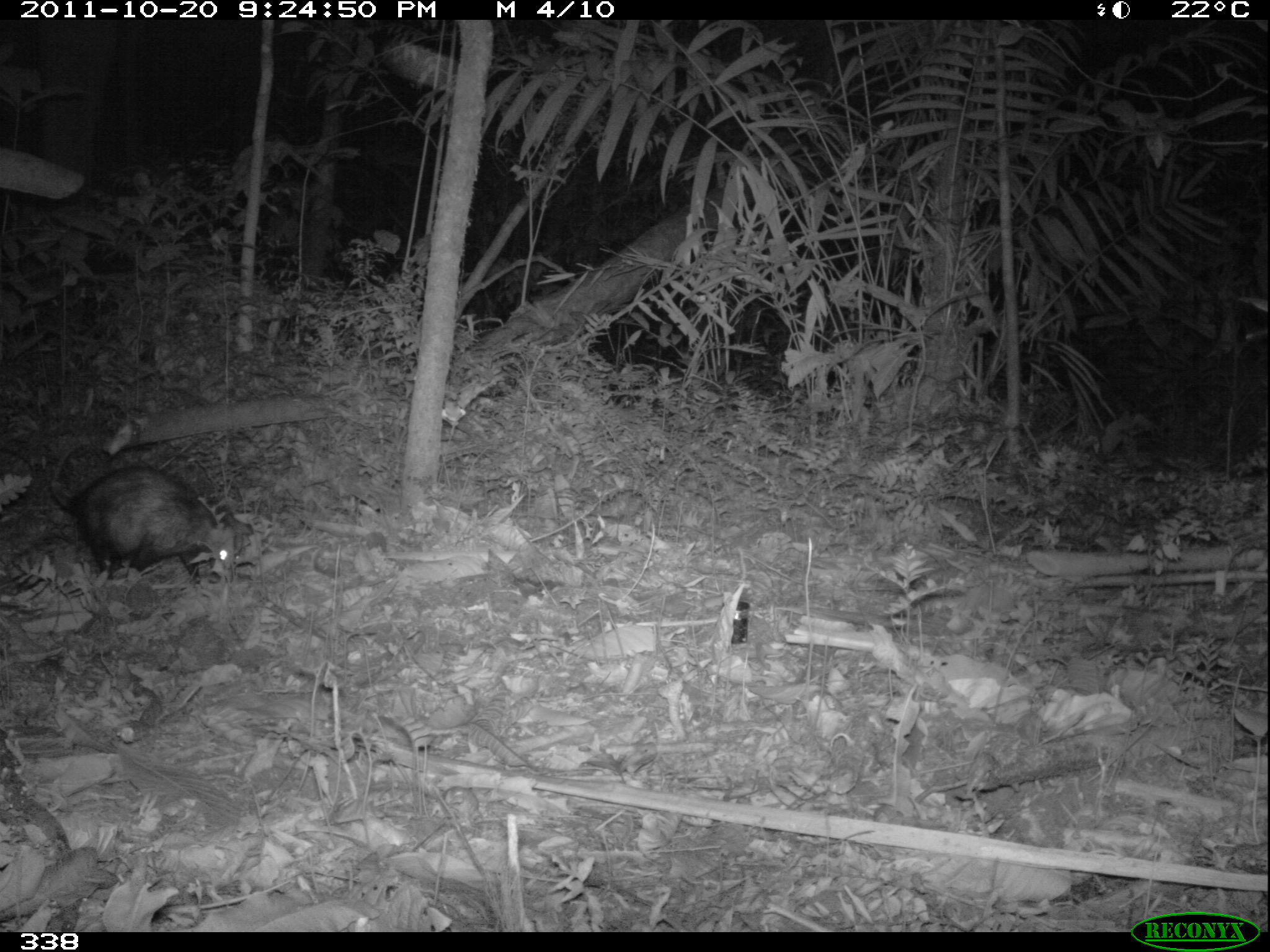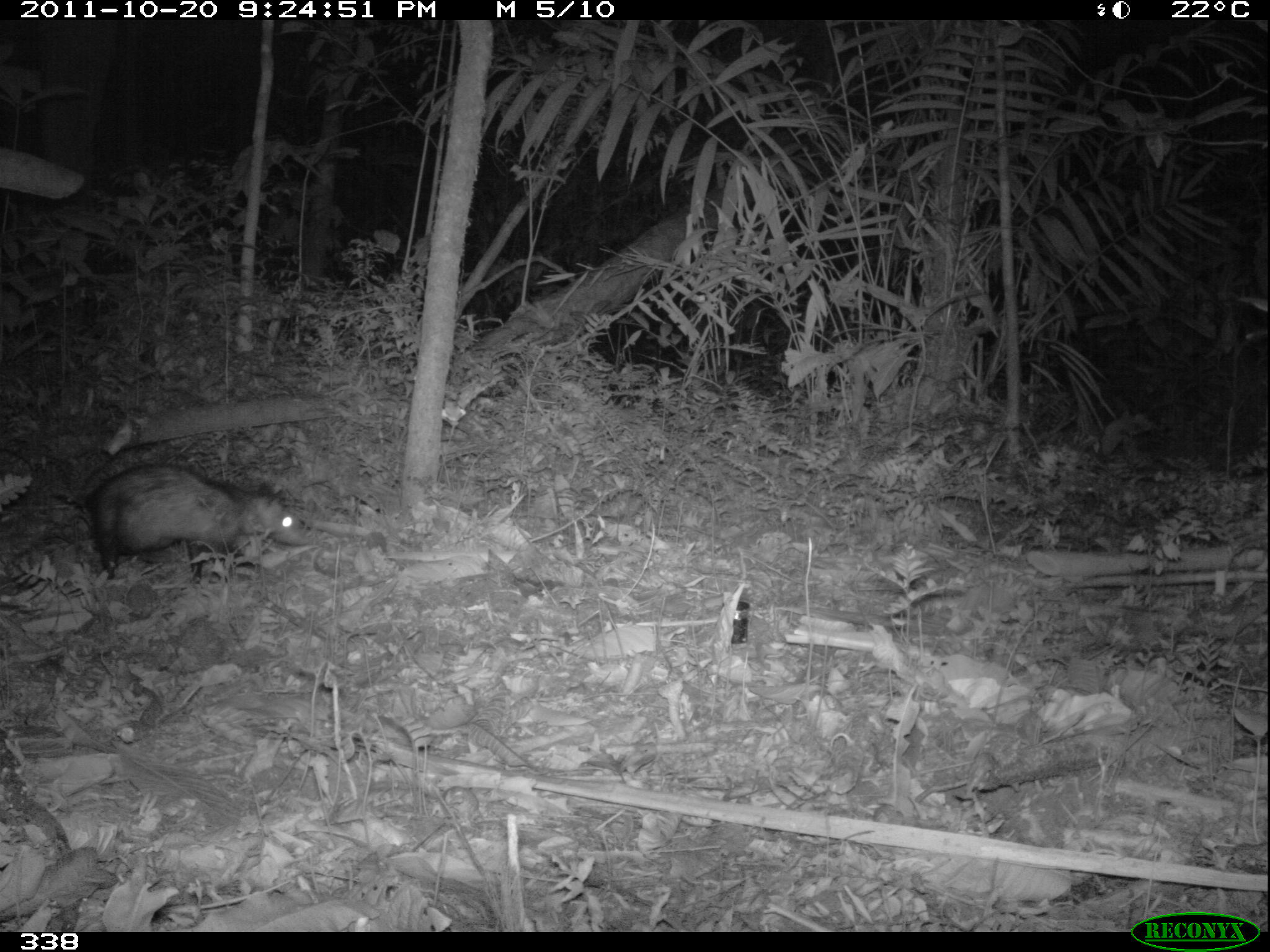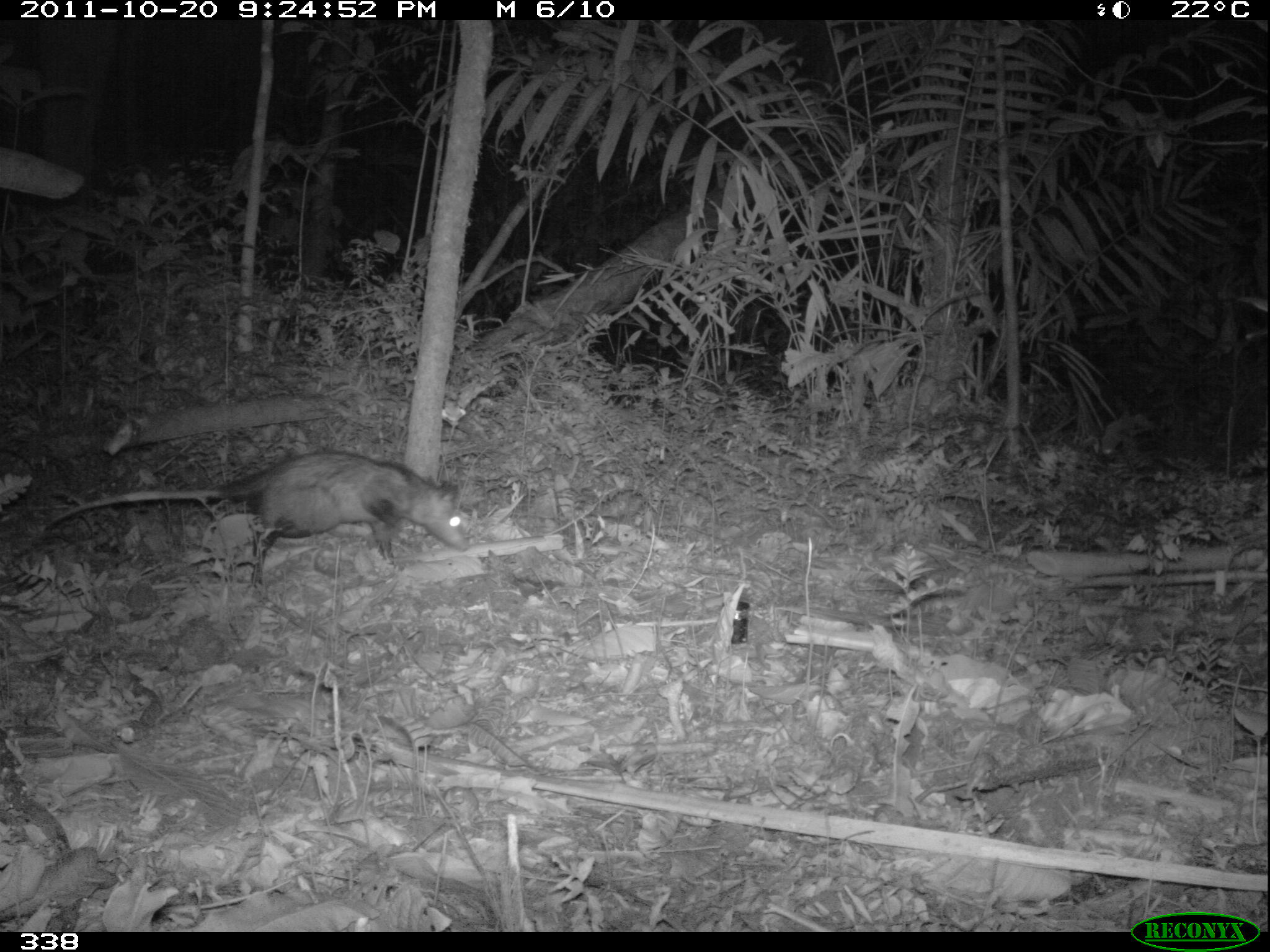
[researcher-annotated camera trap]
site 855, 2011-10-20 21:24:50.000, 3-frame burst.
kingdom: Animalia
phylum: Chordata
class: Mammalia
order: Didelphimorphia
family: Didelphidae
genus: Didelphis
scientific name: Didelphis marsupialis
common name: southern opossum